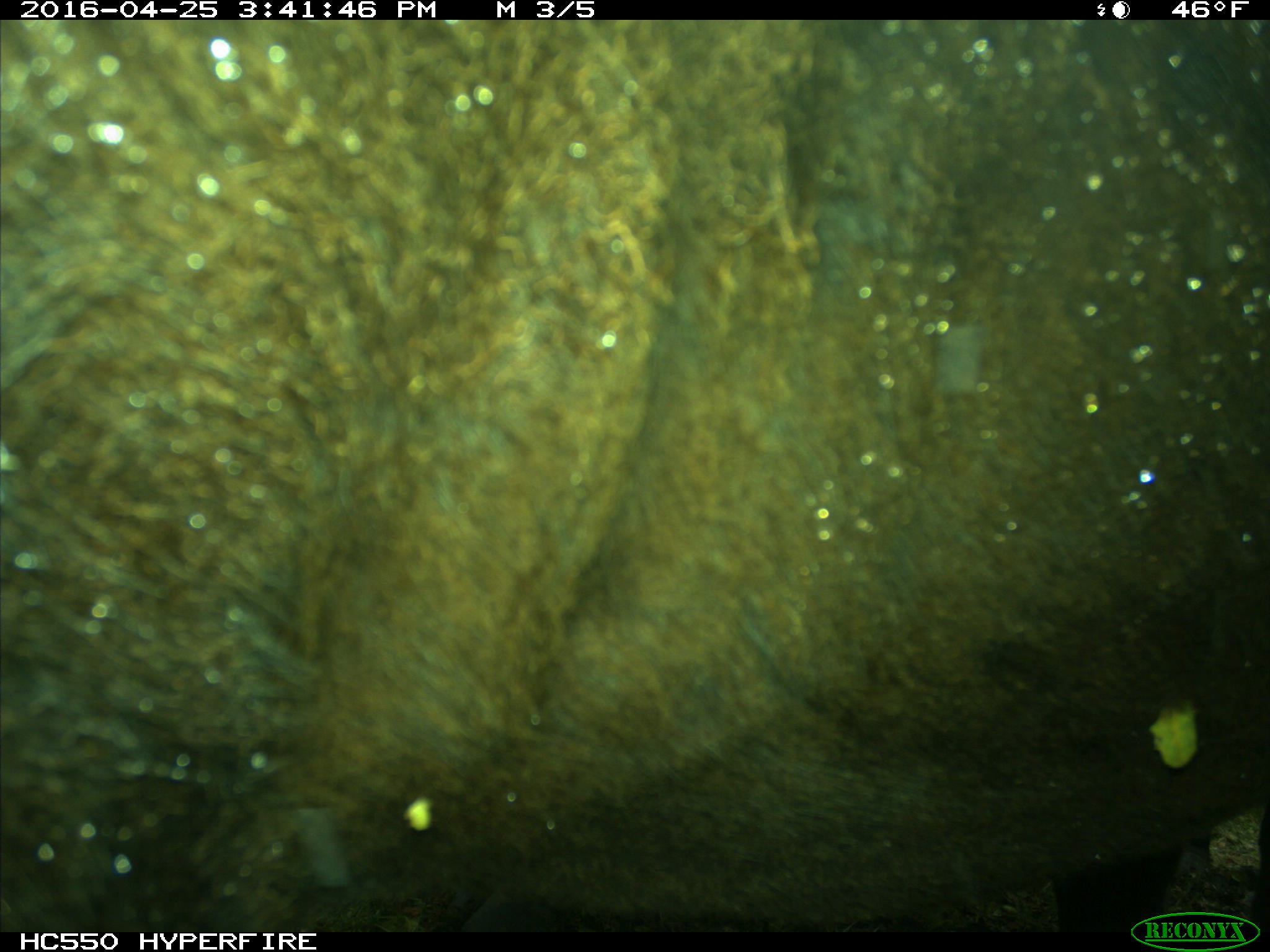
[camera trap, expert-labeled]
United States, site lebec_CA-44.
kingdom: Animalia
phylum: Chordata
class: Mammalia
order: Artiodactyla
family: Bovidae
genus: Bos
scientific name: Bos taurus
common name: domestic cow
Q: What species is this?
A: Bos taurus (domestic cow).